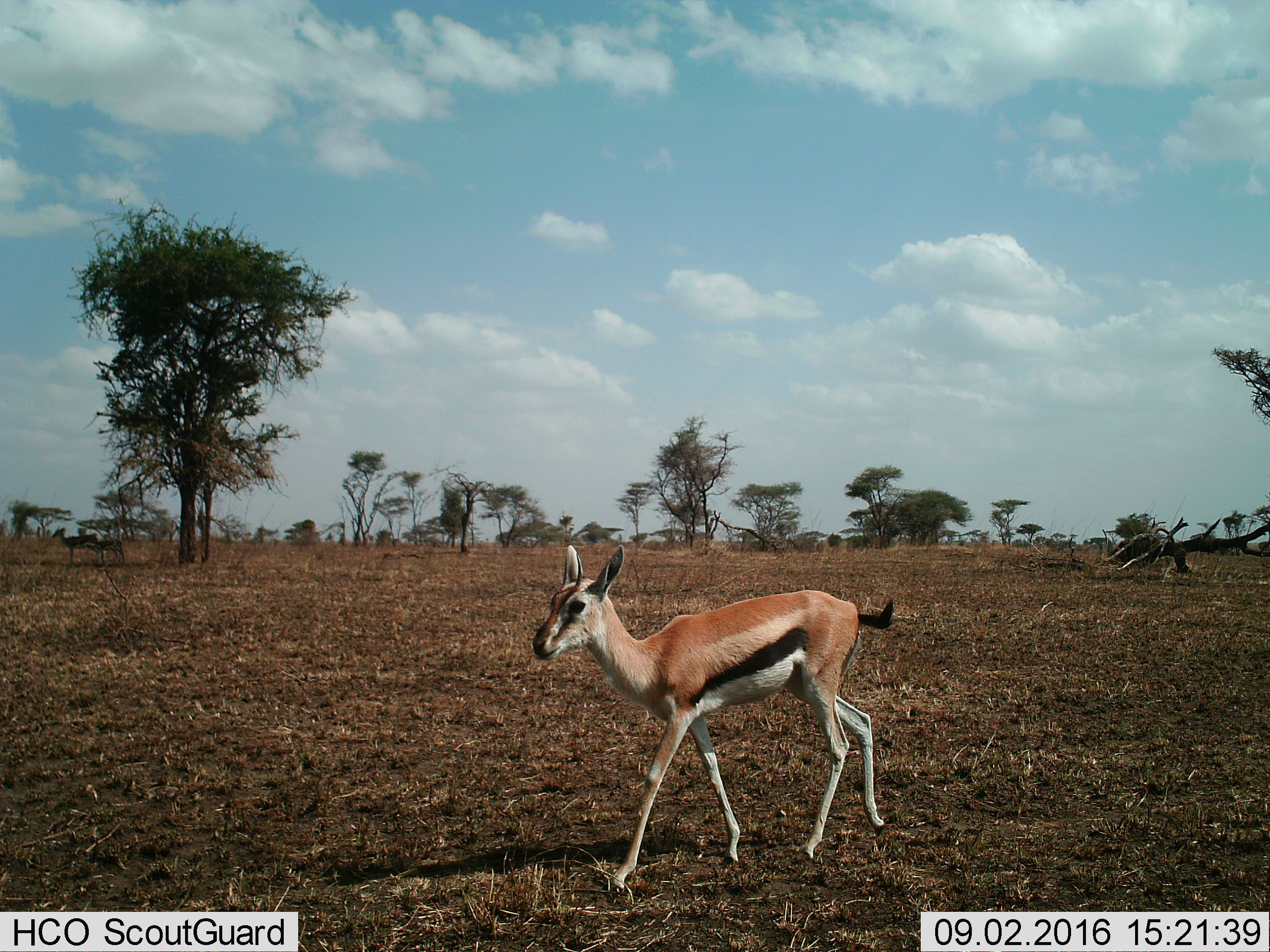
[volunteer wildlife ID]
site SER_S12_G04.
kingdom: Animalia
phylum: Chordata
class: Mammalia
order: Artiodactyla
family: Bovidae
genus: Eudorcas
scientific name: Eudorcas thomsonii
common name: thomson's gazelle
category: gazellethomsons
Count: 3.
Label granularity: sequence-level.